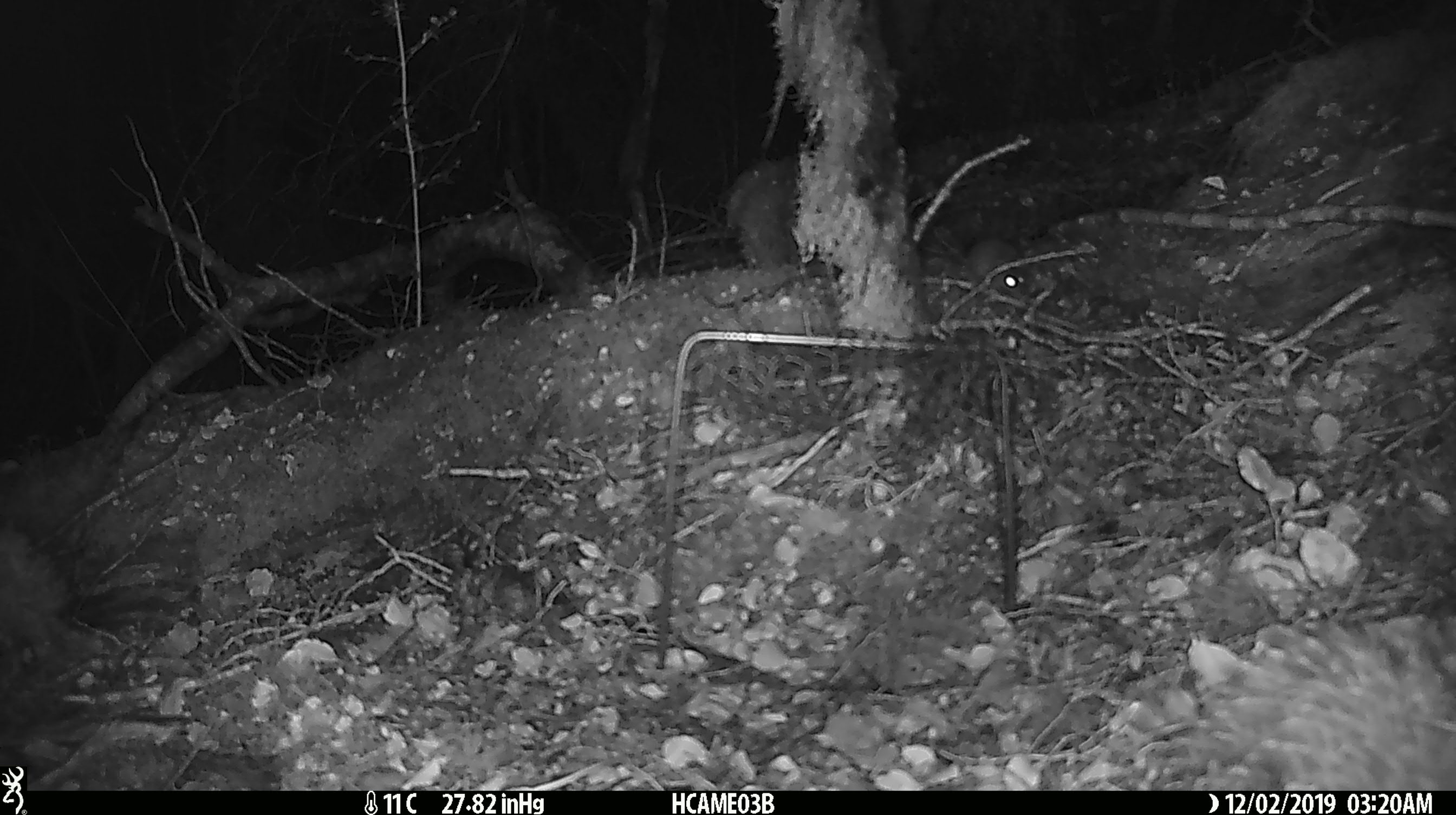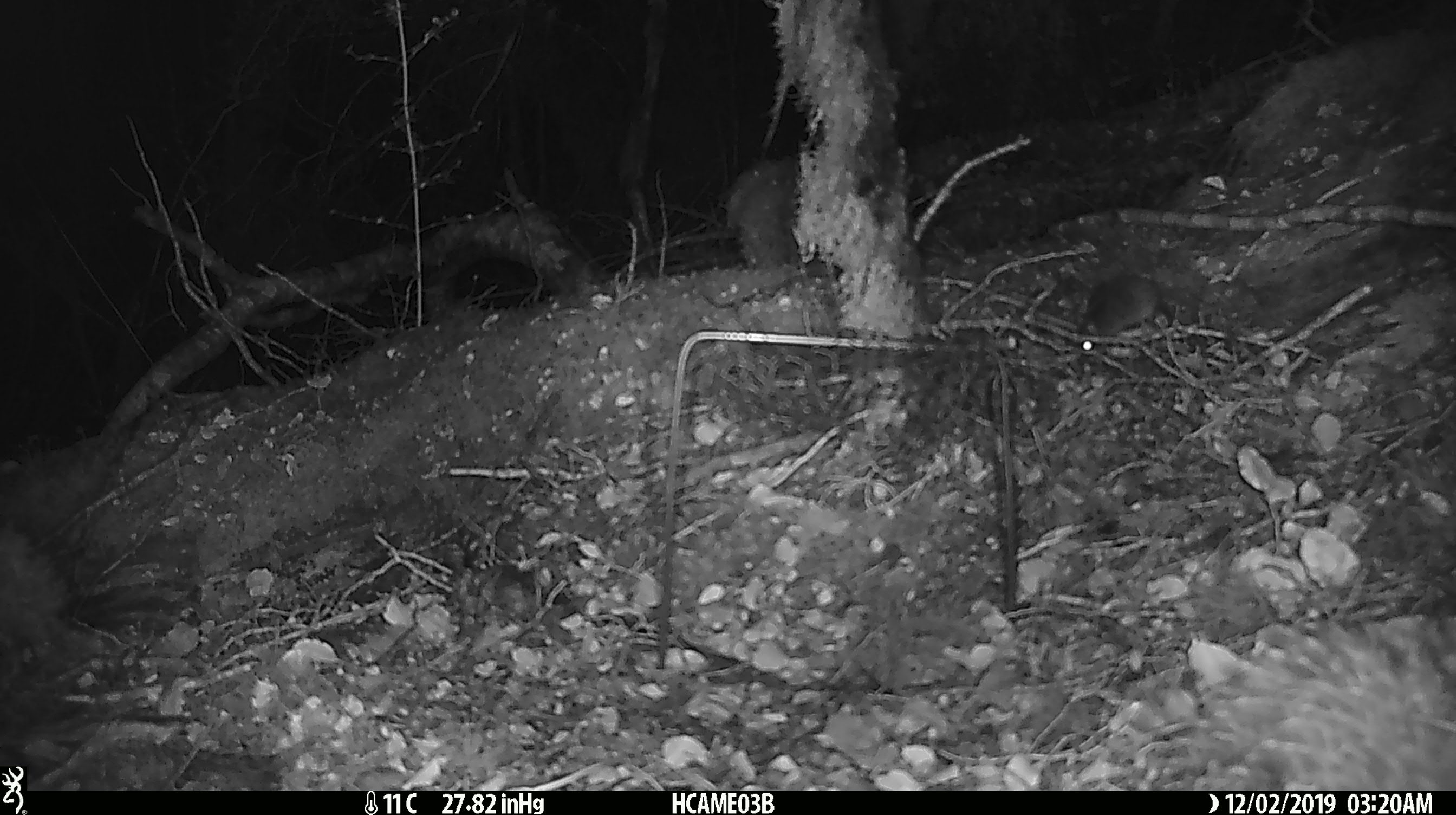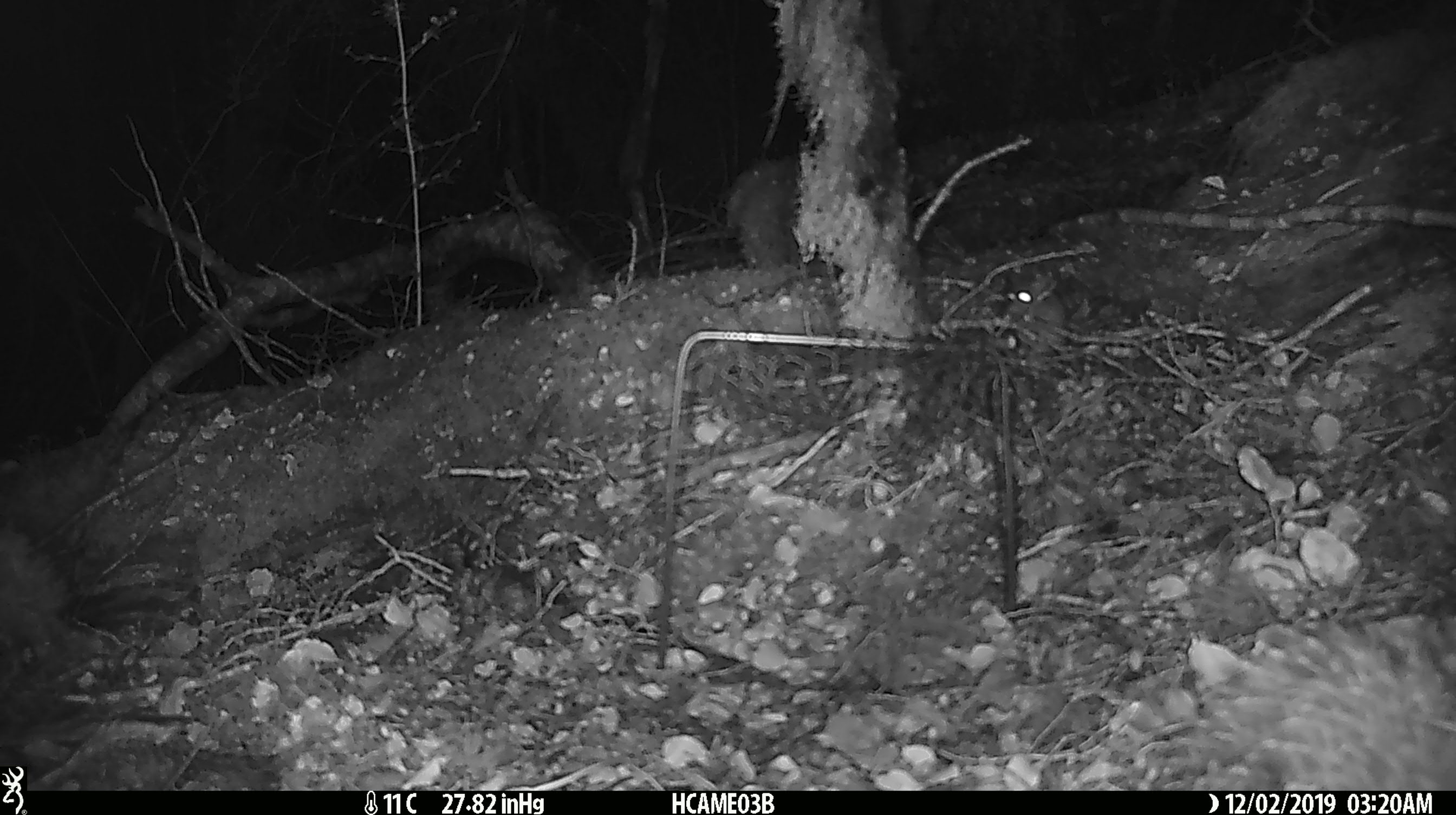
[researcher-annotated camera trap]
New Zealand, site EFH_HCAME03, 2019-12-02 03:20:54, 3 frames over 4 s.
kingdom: Animalia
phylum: Chordata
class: Mammalia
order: Rodentia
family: Muridae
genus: Mus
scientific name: Mus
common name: mouse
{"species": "mouse (Mus)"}